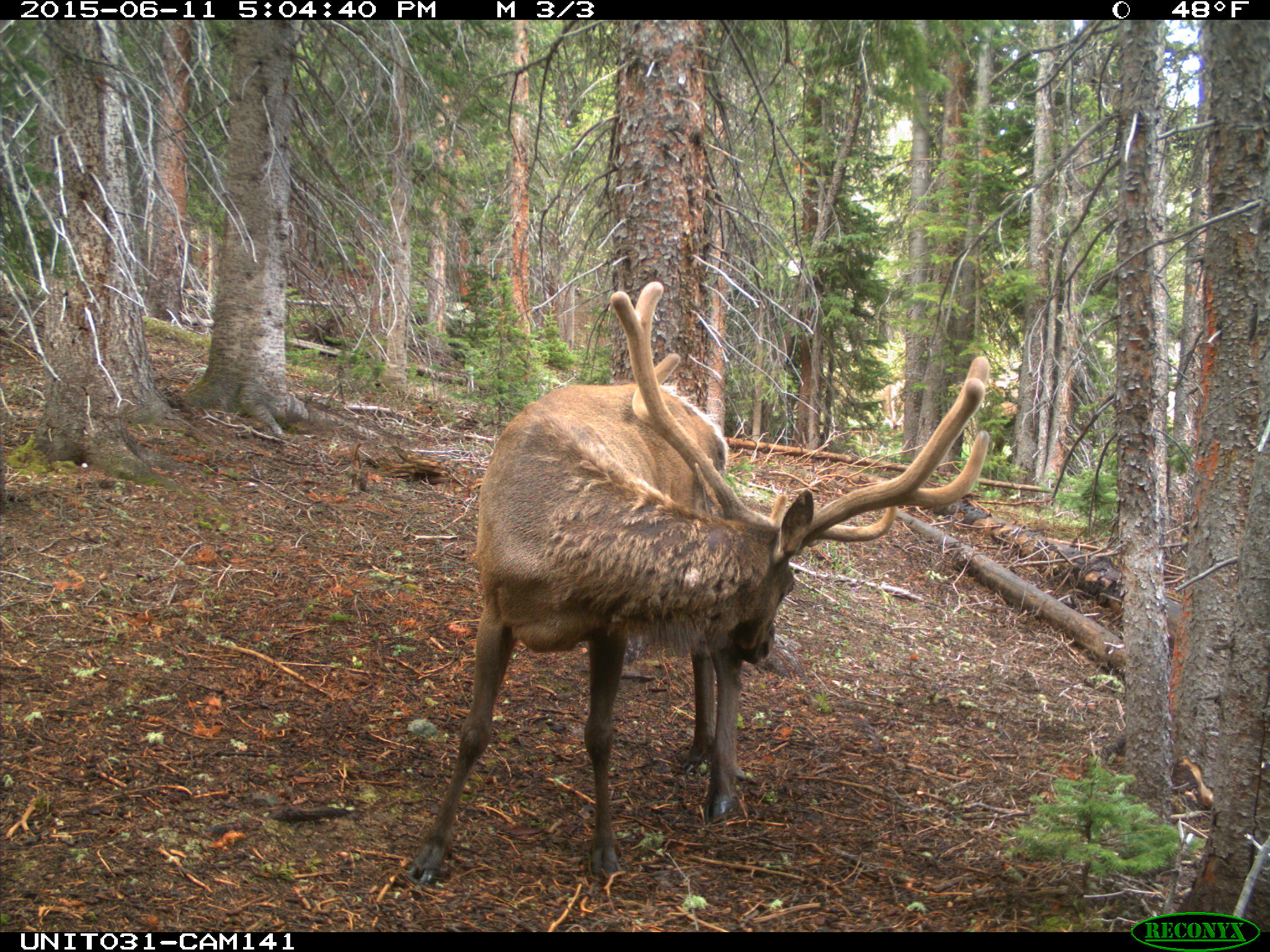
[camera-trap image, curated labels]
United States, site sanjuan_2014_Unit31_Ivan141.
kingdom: Animalia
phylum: Chordata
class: Mammalia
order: Artiodactyla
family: Cervidae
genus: Cervus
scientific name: Cervus elaphus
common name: red deer